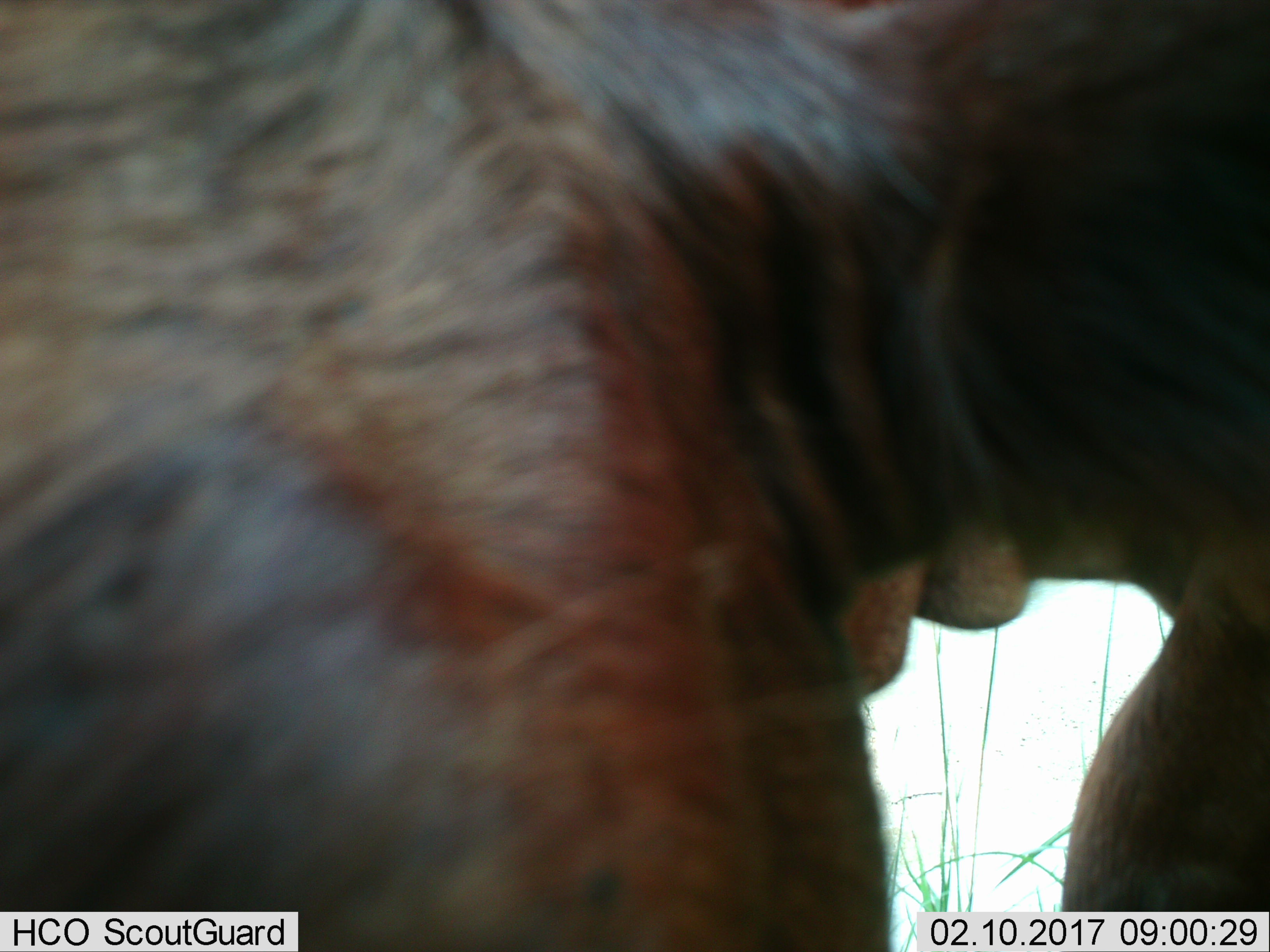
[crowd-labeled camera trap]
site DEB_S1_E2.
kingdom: Animalia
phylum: Chordata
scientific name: Vertebrata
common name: domestic animal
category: domesticanimal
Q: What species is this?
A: Domesticanimal (domestic animal) (Vertebrata).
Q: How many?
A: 1.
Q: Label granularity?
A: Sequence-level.